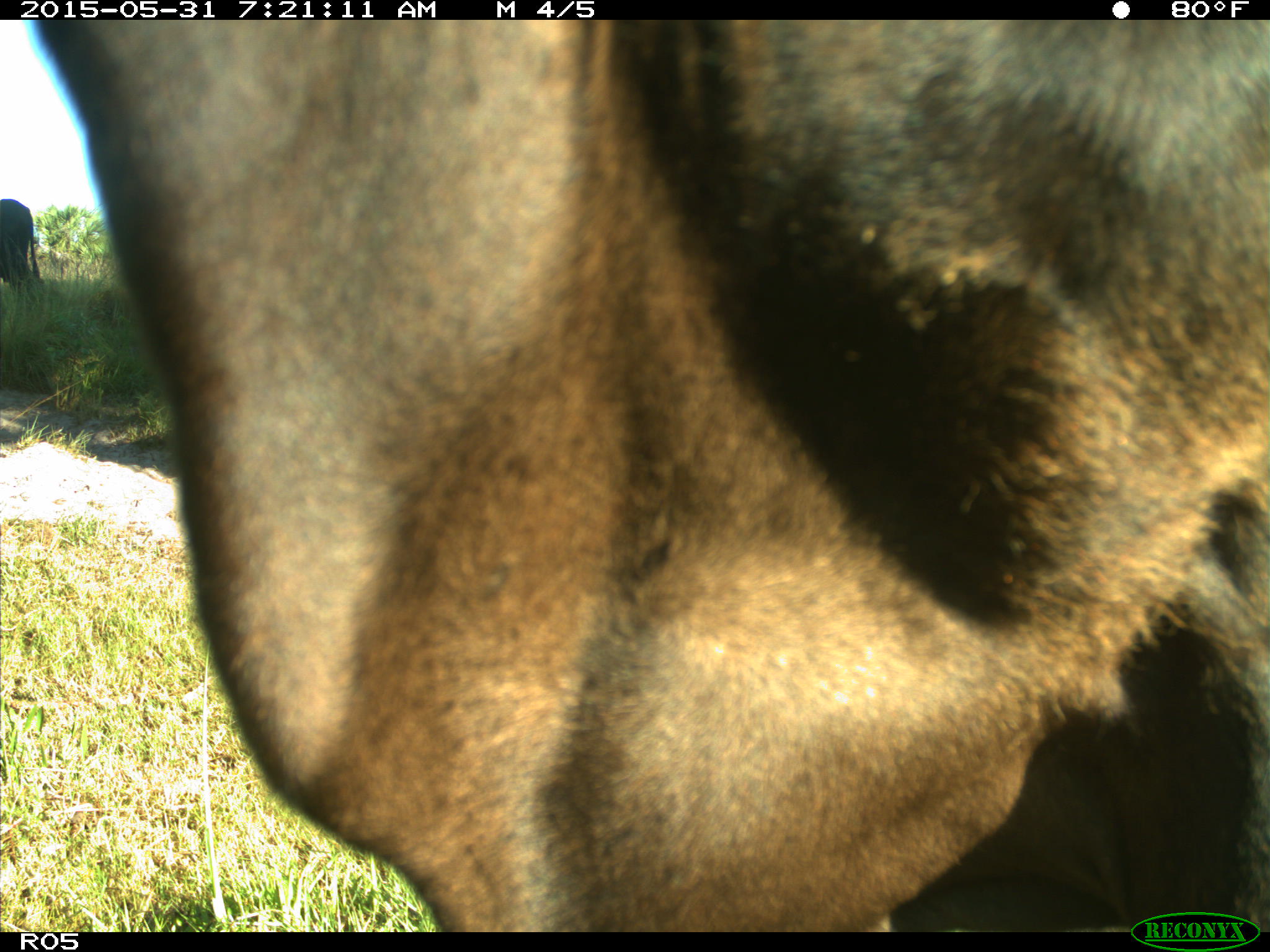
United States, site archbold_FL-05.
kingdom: Animalia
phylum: Chordata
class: Mammalia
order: Artiodactyla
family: Bovidae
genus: Bos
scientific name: Bos taurus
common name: domestic cow